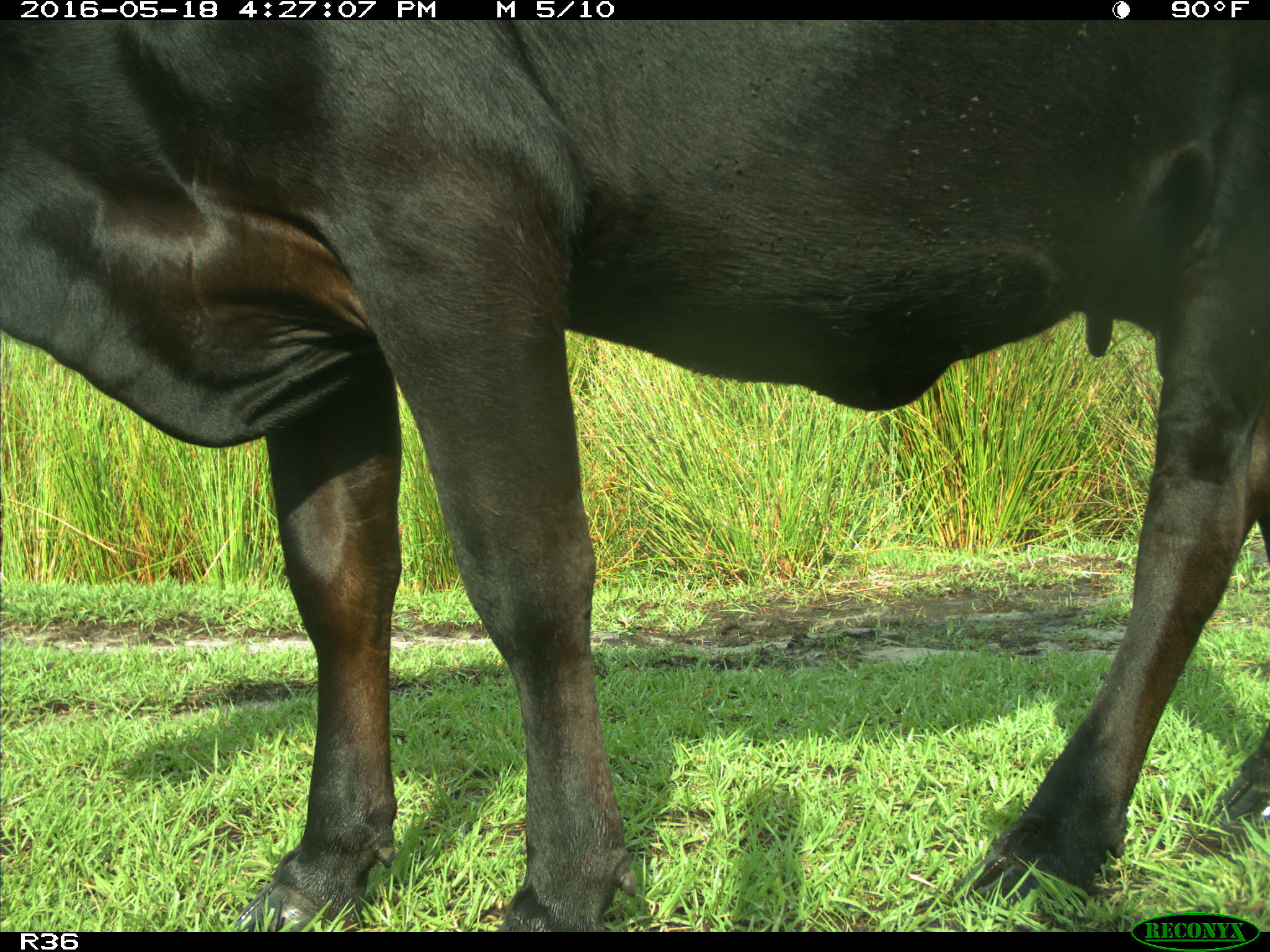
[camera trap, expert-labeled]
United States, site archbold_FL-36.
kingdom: Animalia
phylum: Chordata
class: Mammalia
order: Artiodactyla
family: Bovidae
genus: Bos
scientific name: Bos taurus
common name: domestic cow